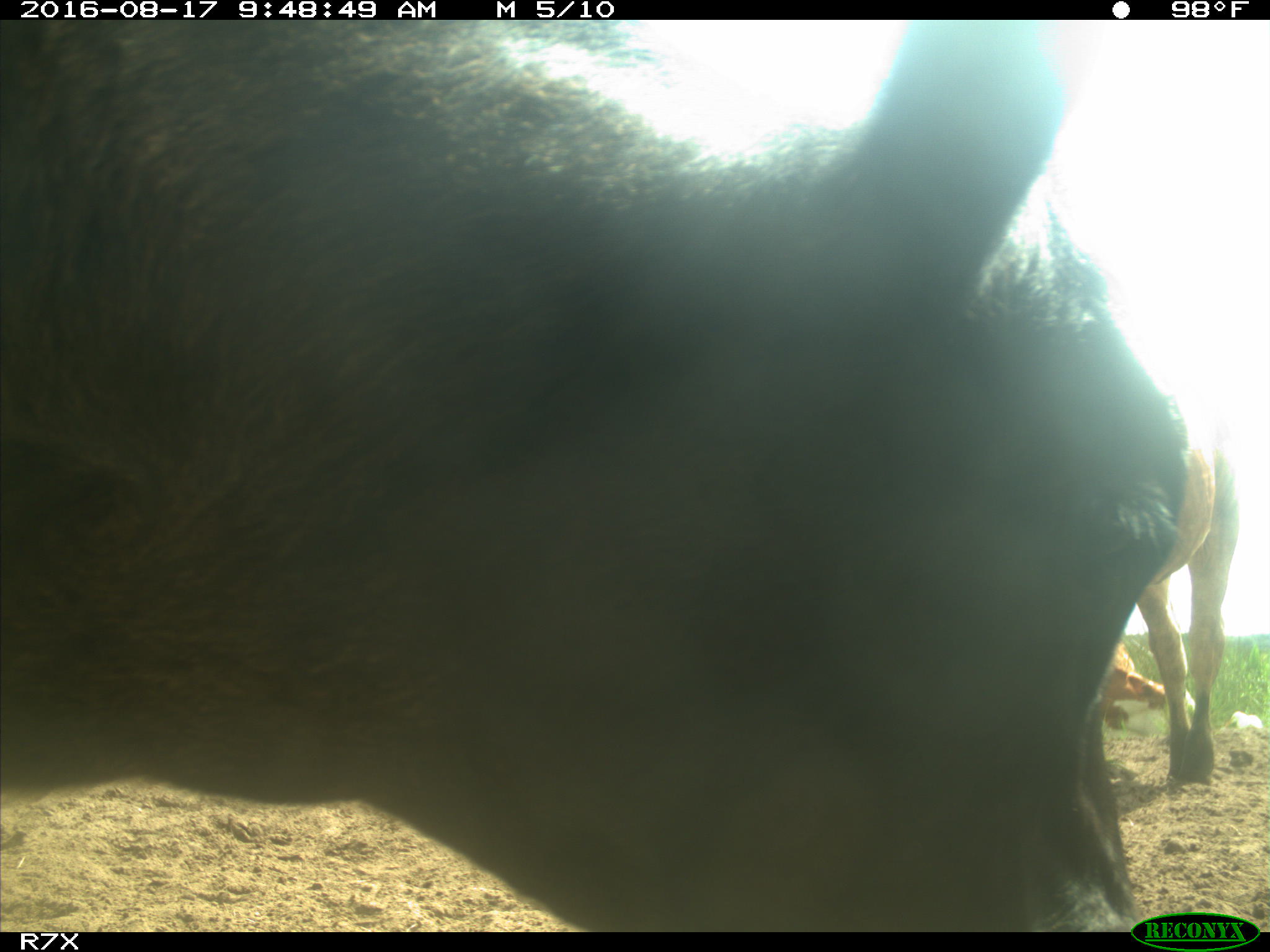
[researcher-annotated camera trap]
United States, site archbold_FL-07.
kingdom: Animalia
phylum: Chordata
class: Mammalia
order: Artiodactyla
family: Bovidae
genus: Bos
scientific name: Bos taurus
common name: domestic cow